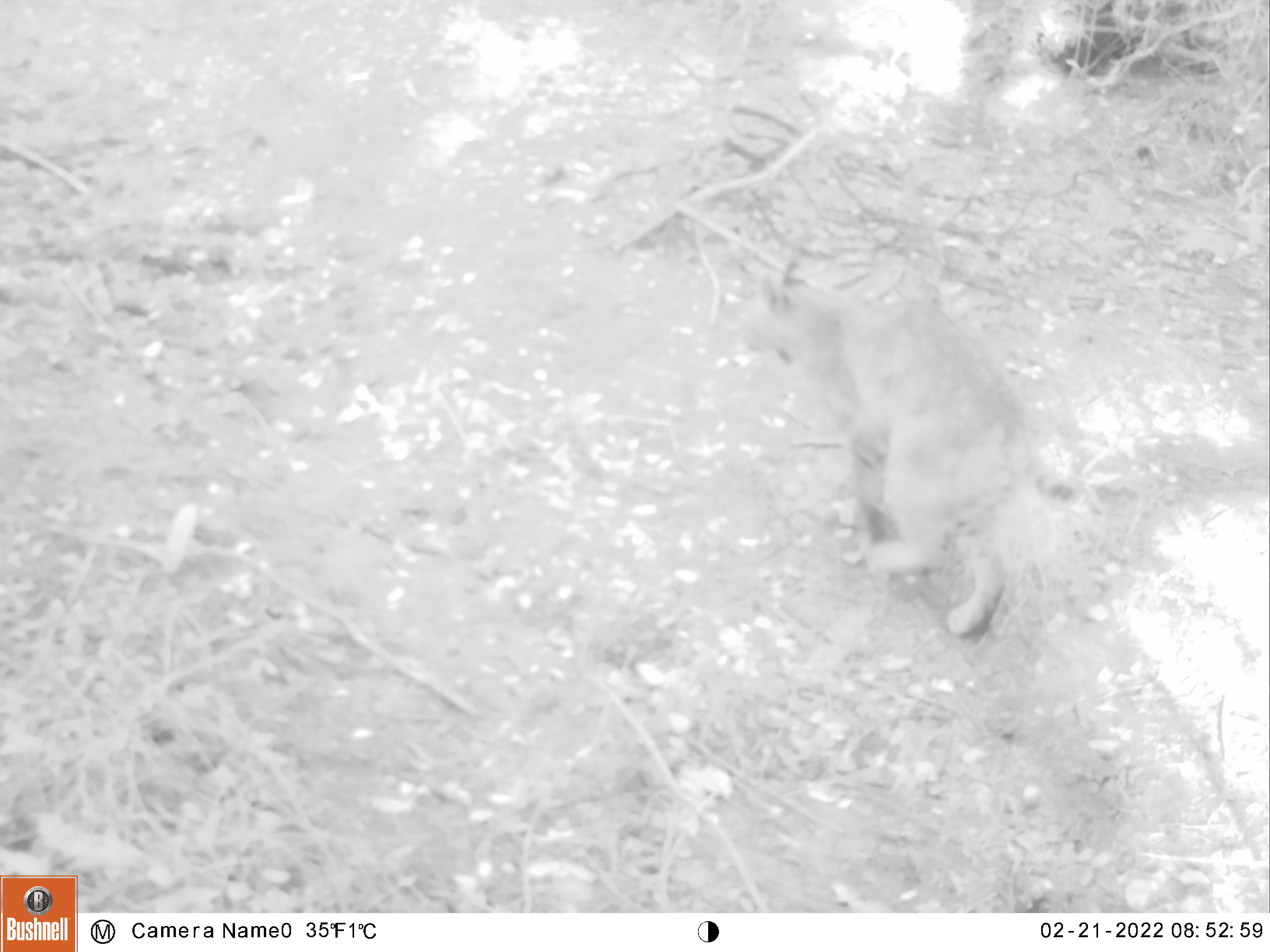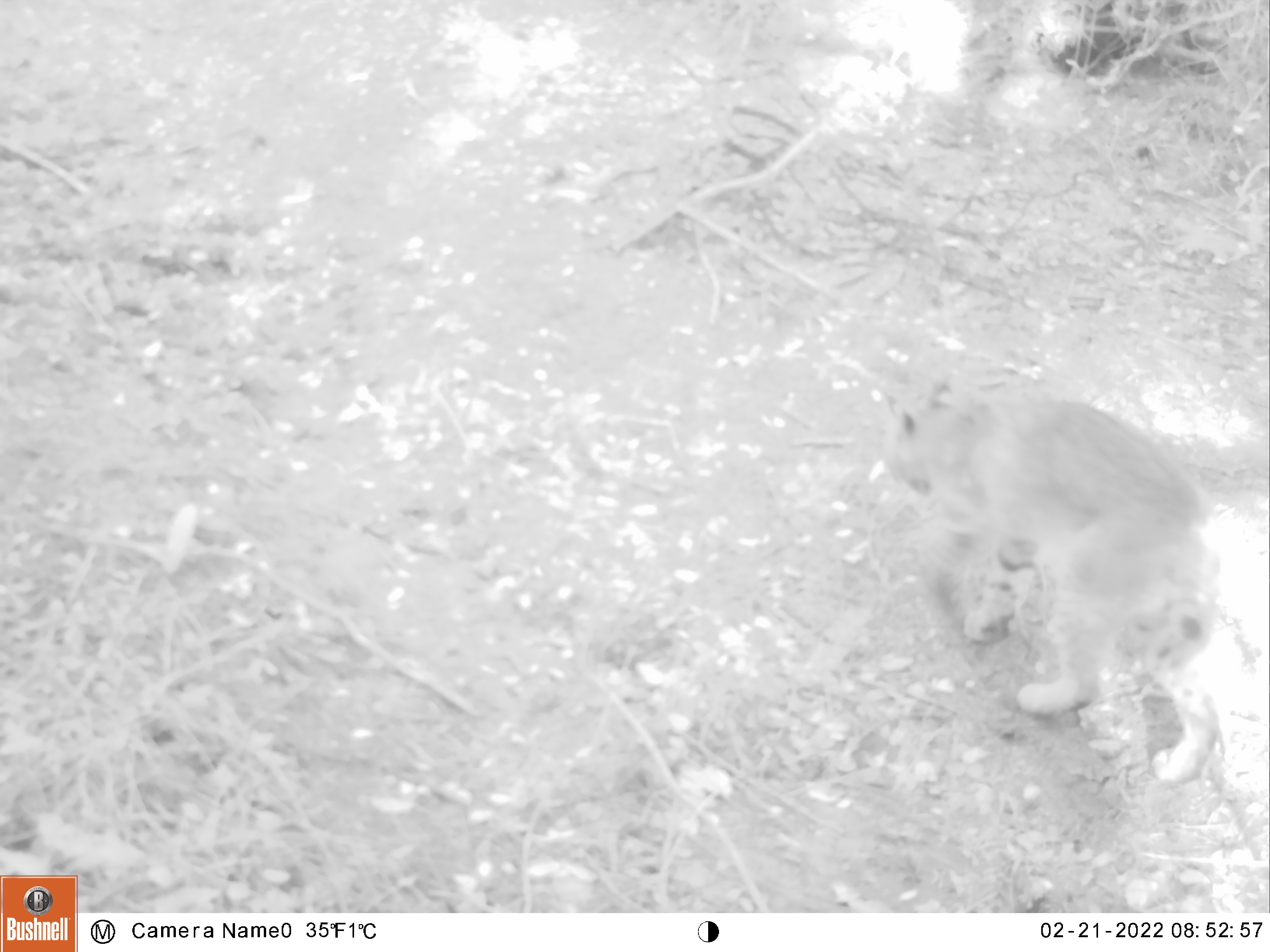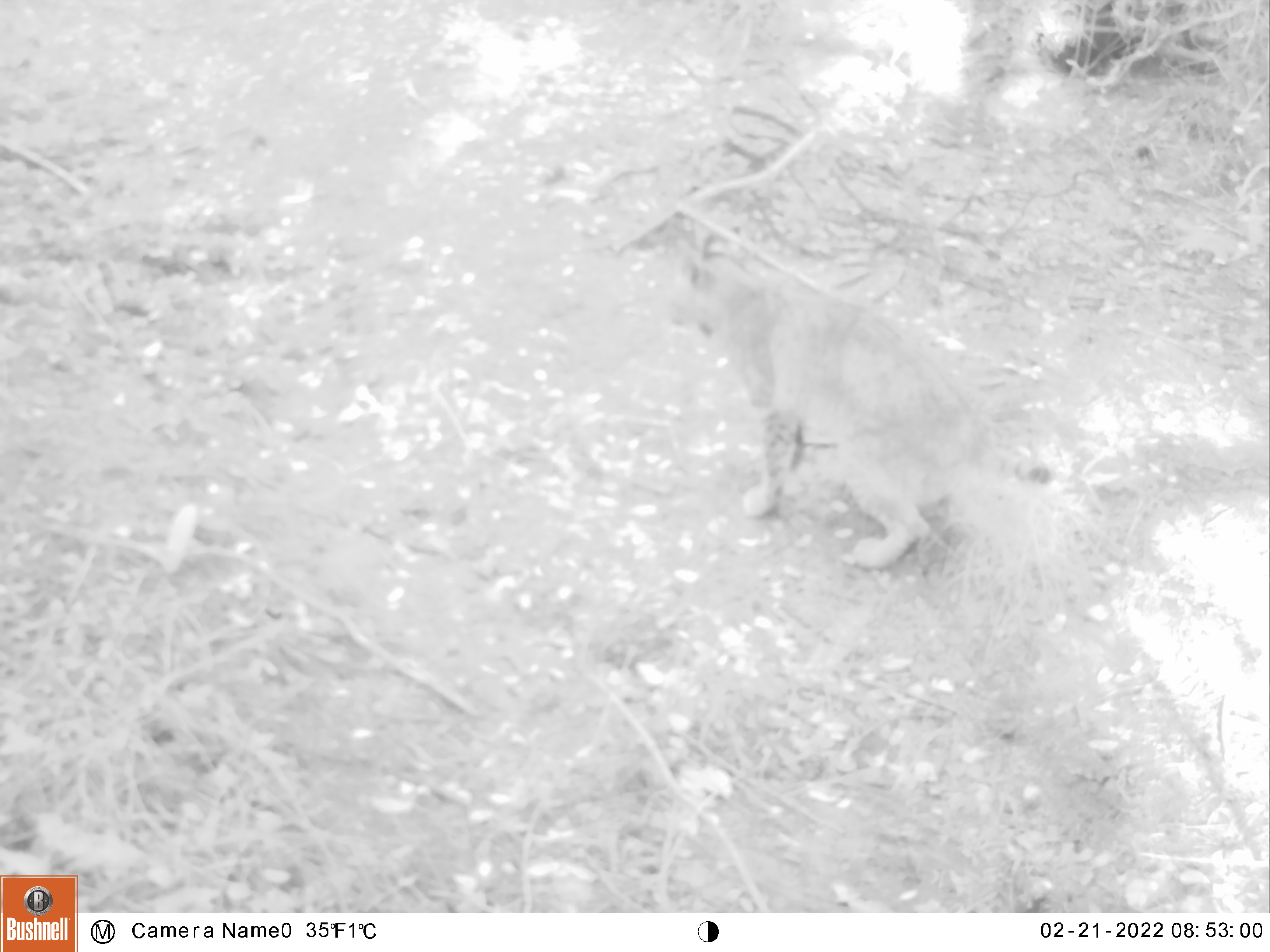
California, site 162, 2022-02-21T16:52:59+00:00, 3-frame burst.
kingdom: Animalia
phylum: Chordata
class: Mammalia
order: Carnivora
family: Felidae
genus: Lynx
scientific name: Lynx rufus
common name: bobcat